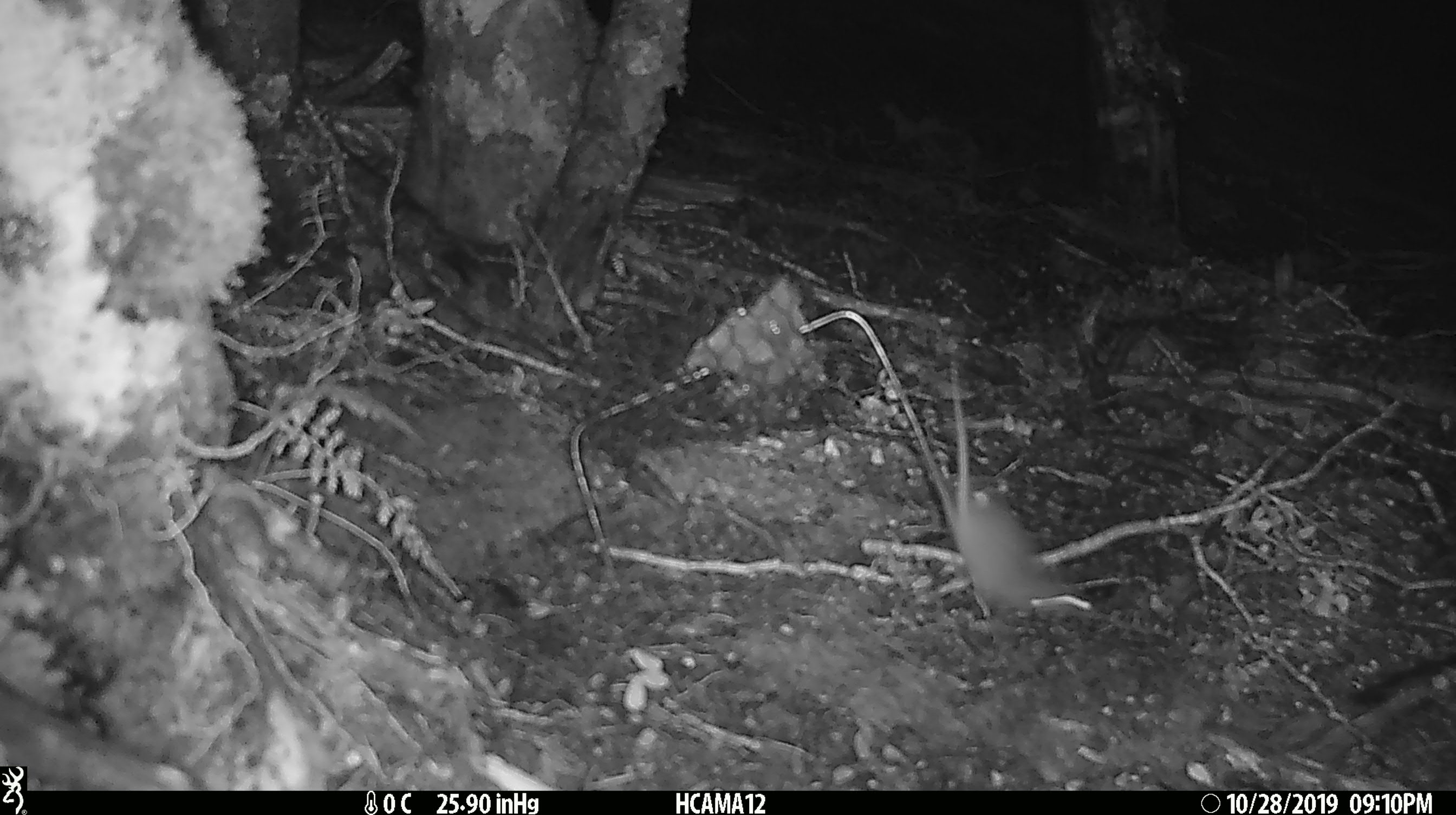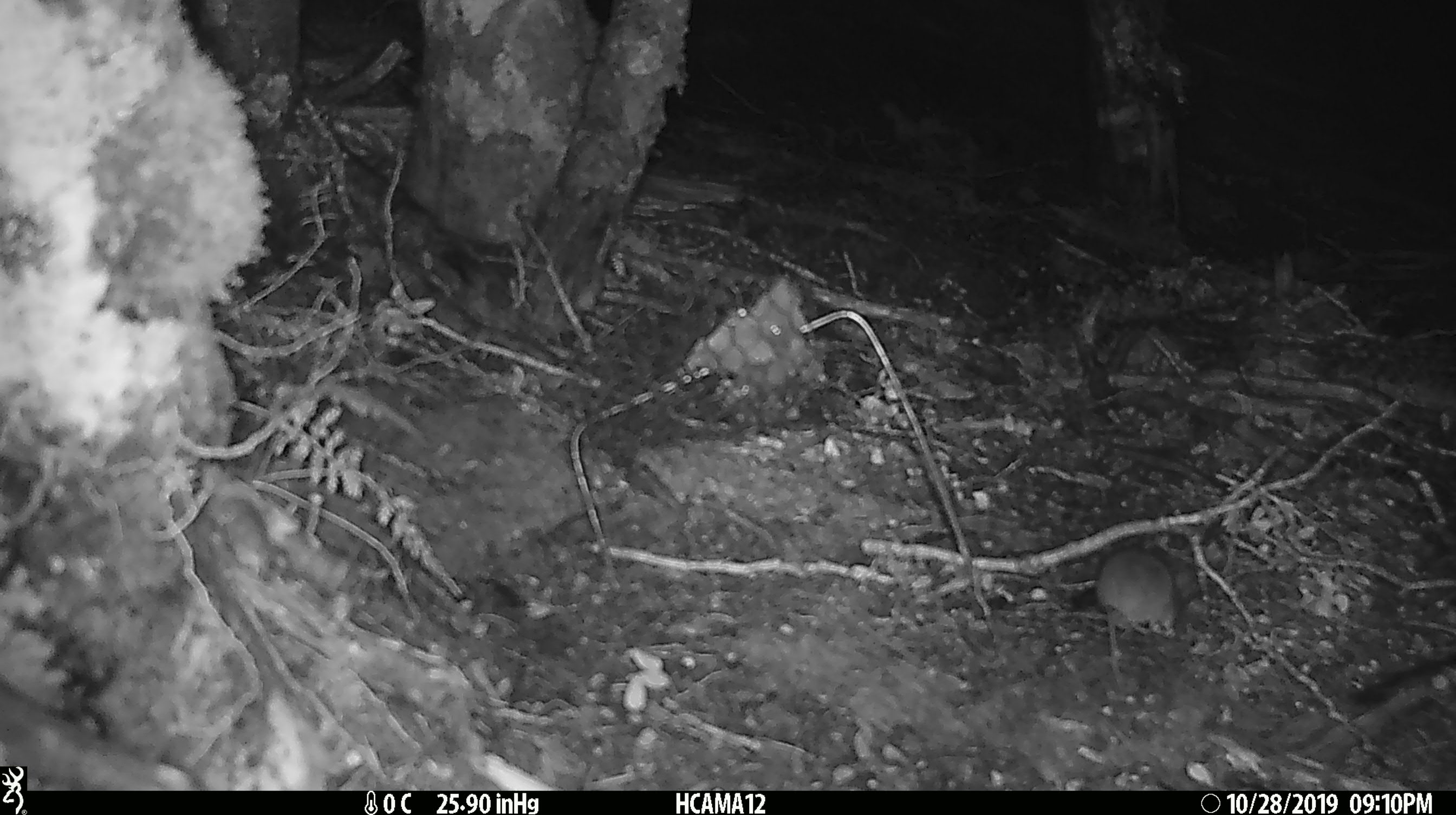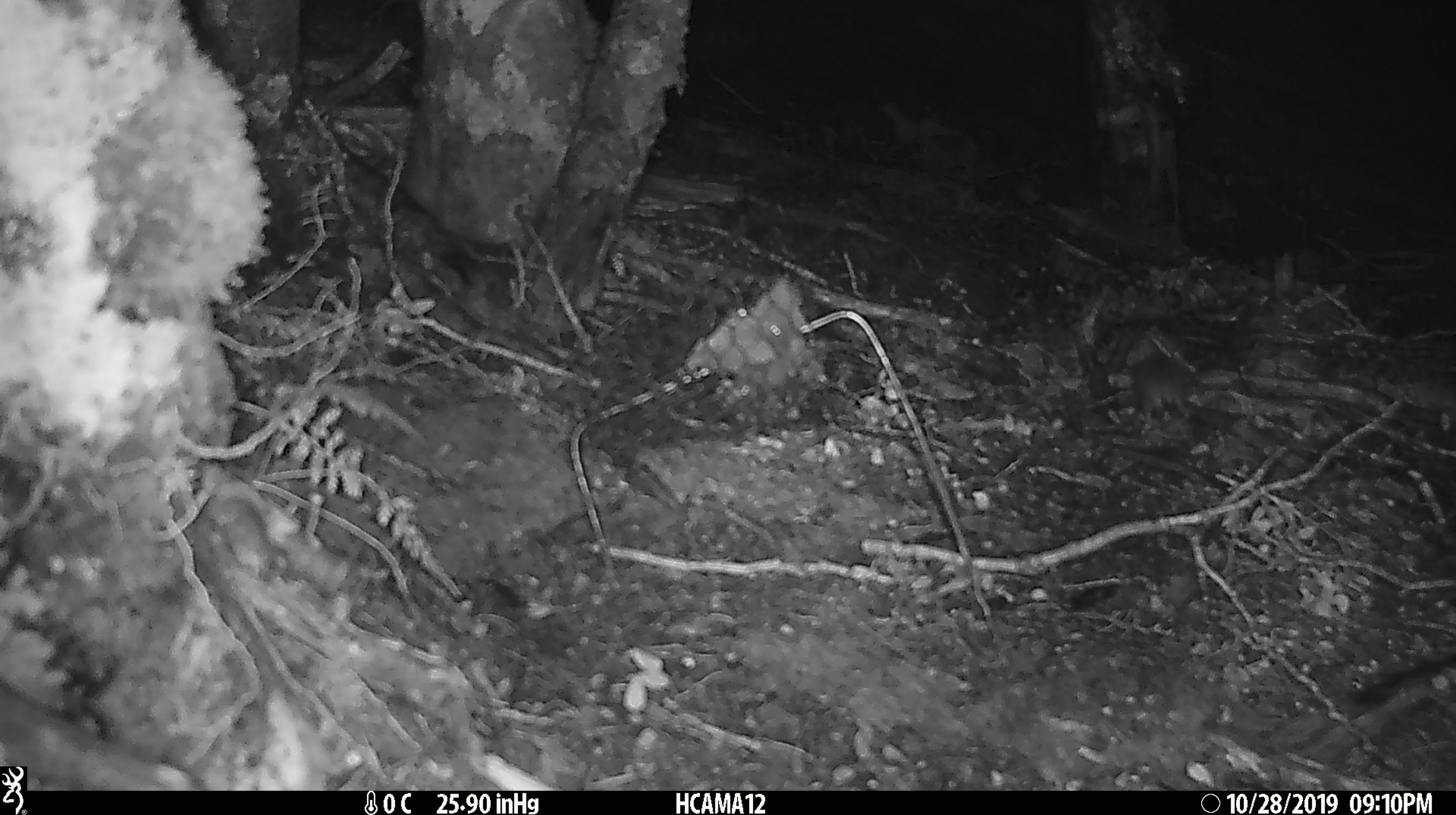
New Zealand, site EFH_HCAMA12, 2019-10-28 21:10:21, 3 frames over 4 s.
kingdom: Animalia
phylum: Chordata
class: Mammalia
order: Rodentia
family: Muridae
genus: Mus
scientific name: Mus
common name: mouse